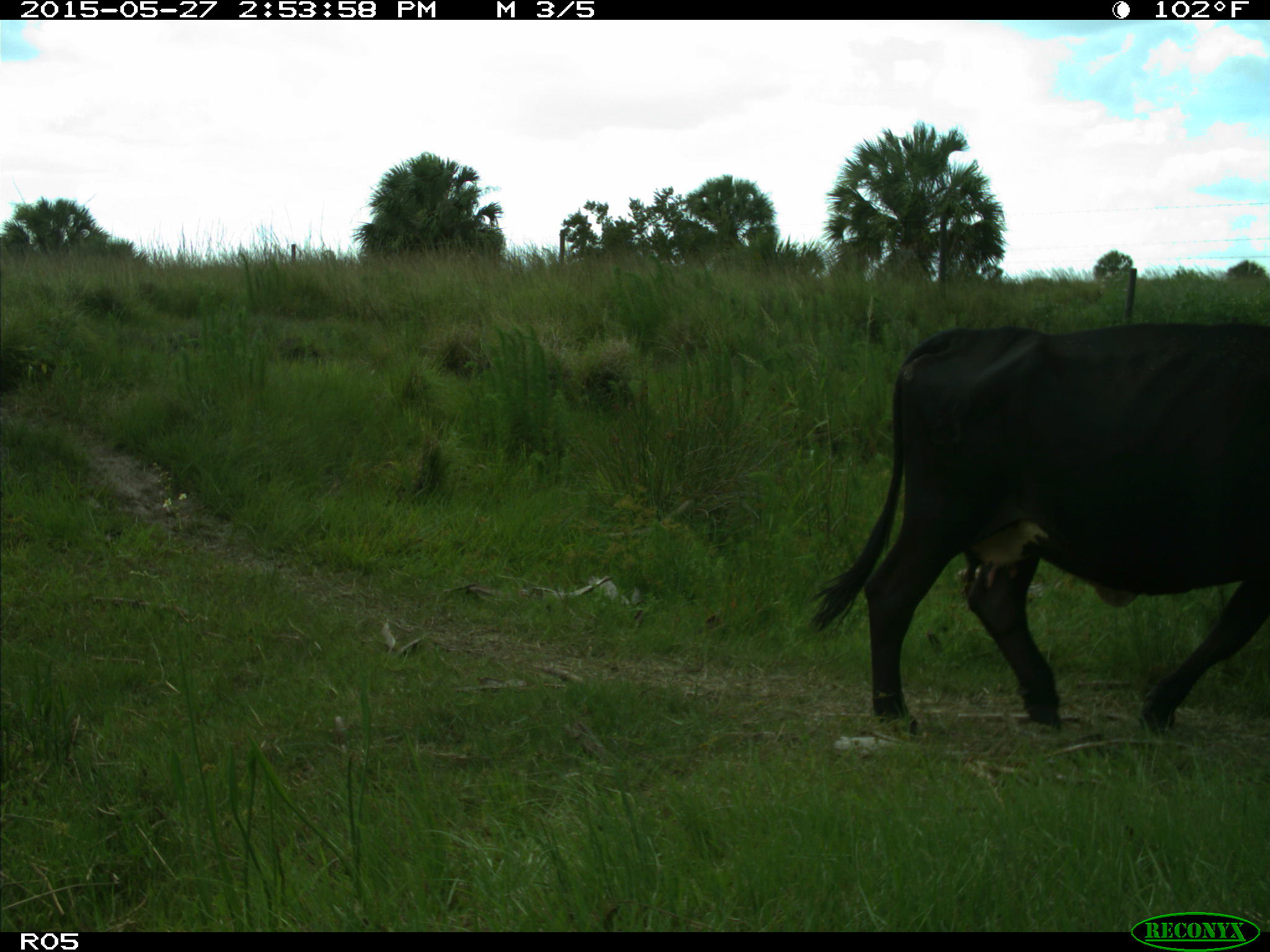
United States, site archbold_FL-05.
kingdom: Animalia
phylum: Chordata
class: Mammalia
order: Artiodactyla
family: Bovidae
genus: Bos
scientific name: Bos taurus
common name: domestic cow